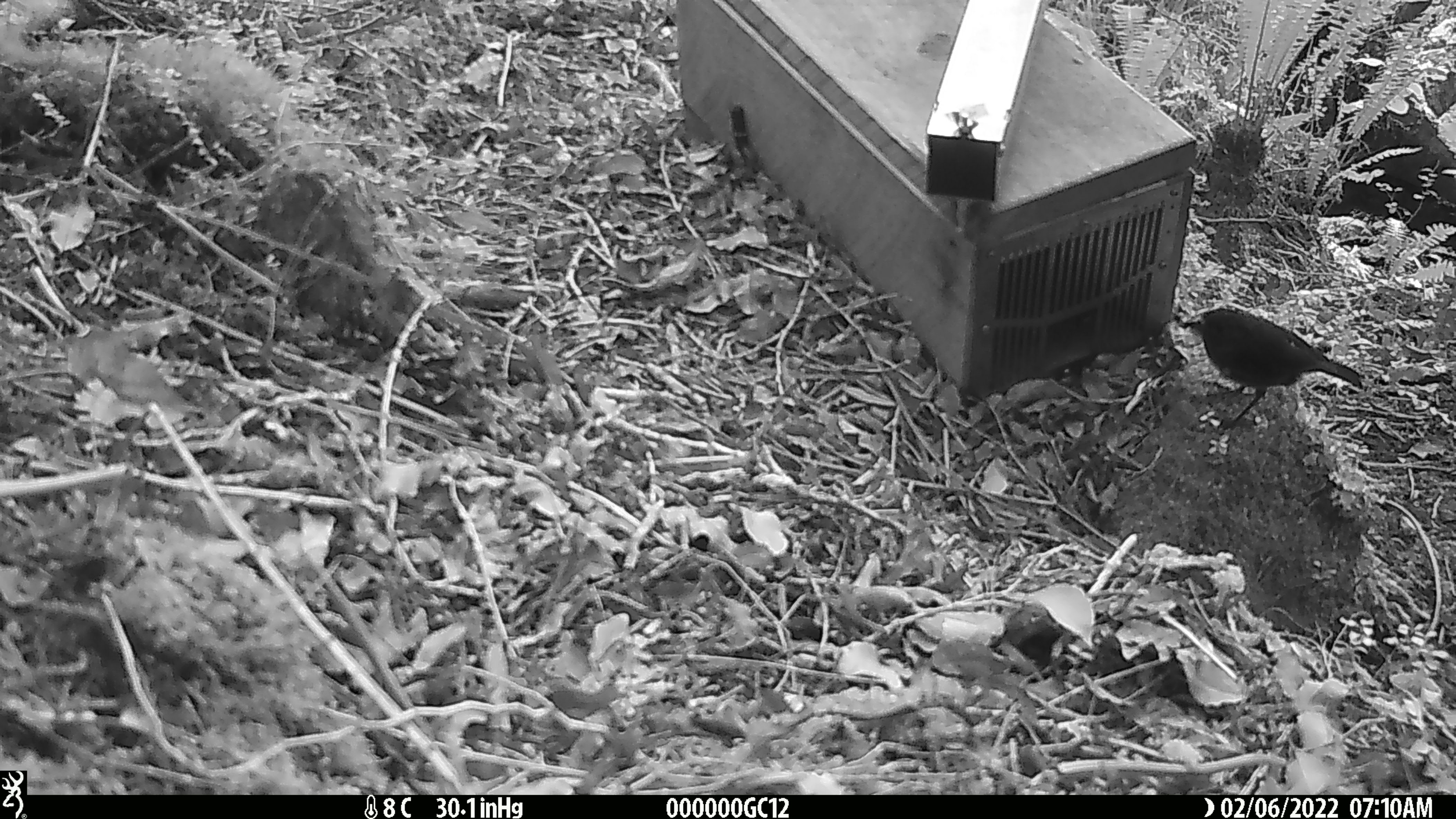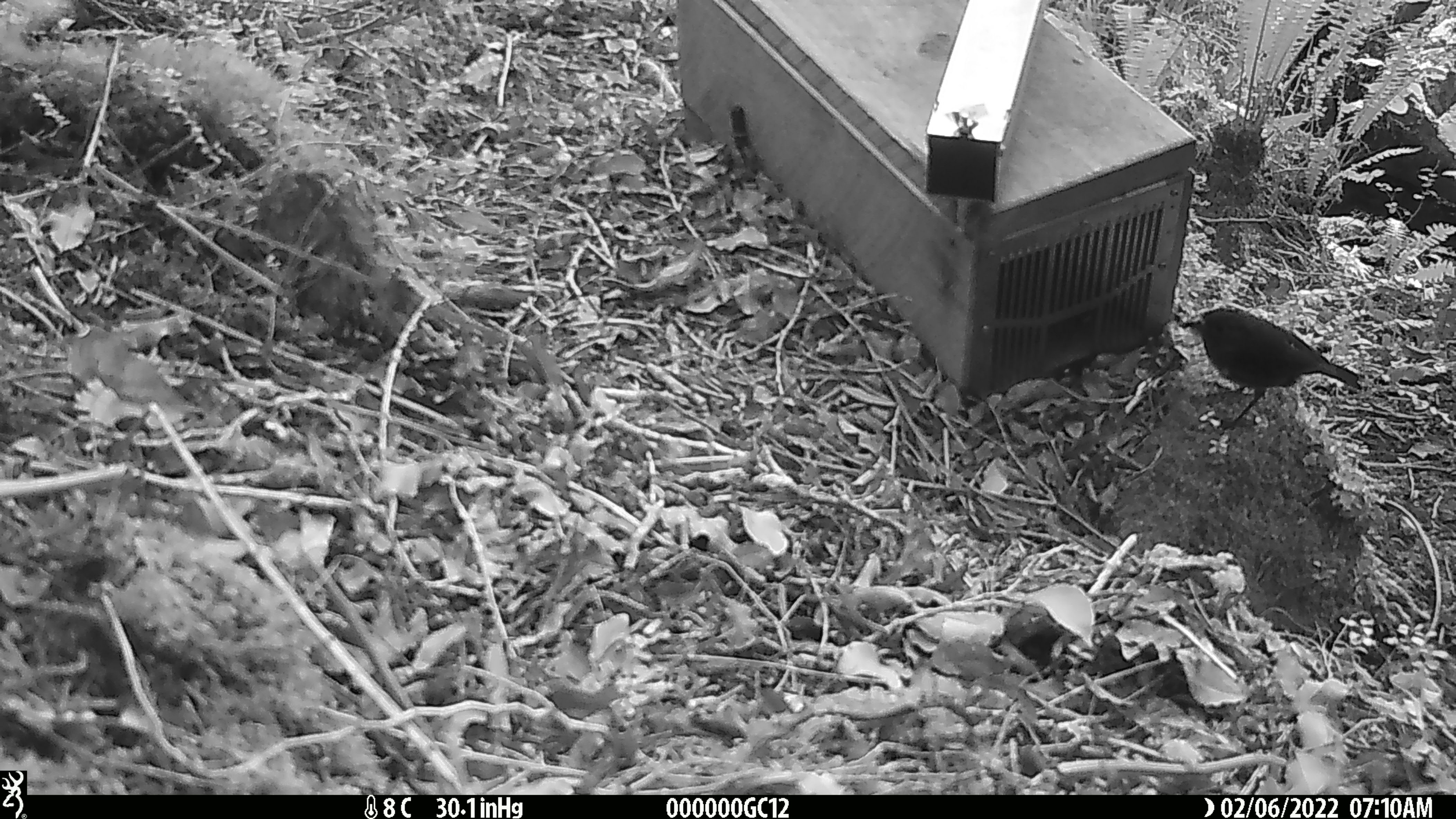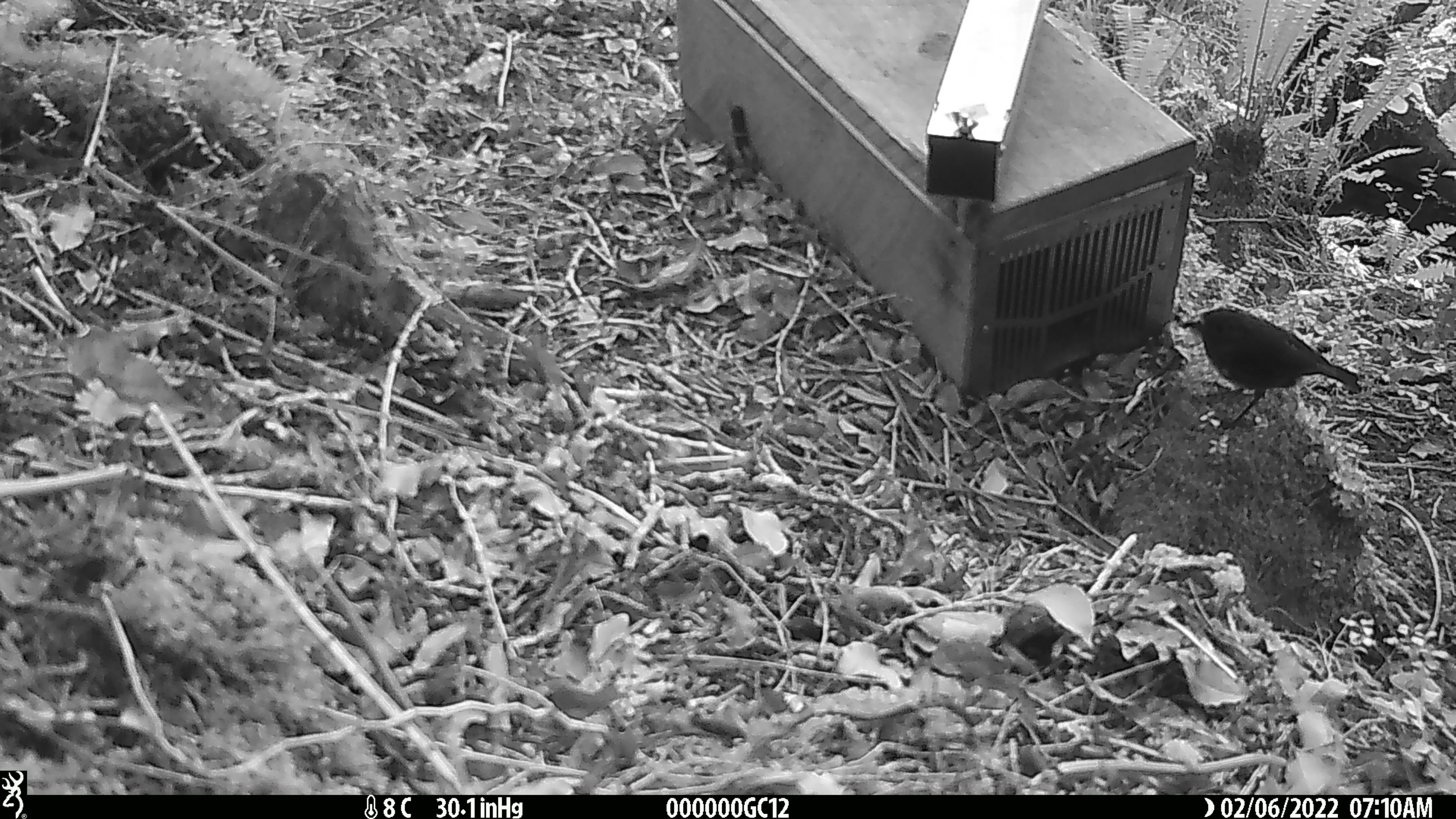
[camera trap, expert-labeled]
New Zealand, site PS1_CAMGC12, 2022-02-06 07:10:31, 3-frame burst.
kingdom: Animalia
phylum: Chordata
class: Aves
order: Passeriformes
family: Petroicidae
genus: Petroica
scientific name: Petroica australis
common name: new zealand robin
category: robin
Robin (new zealand robin) (Petroica australis).